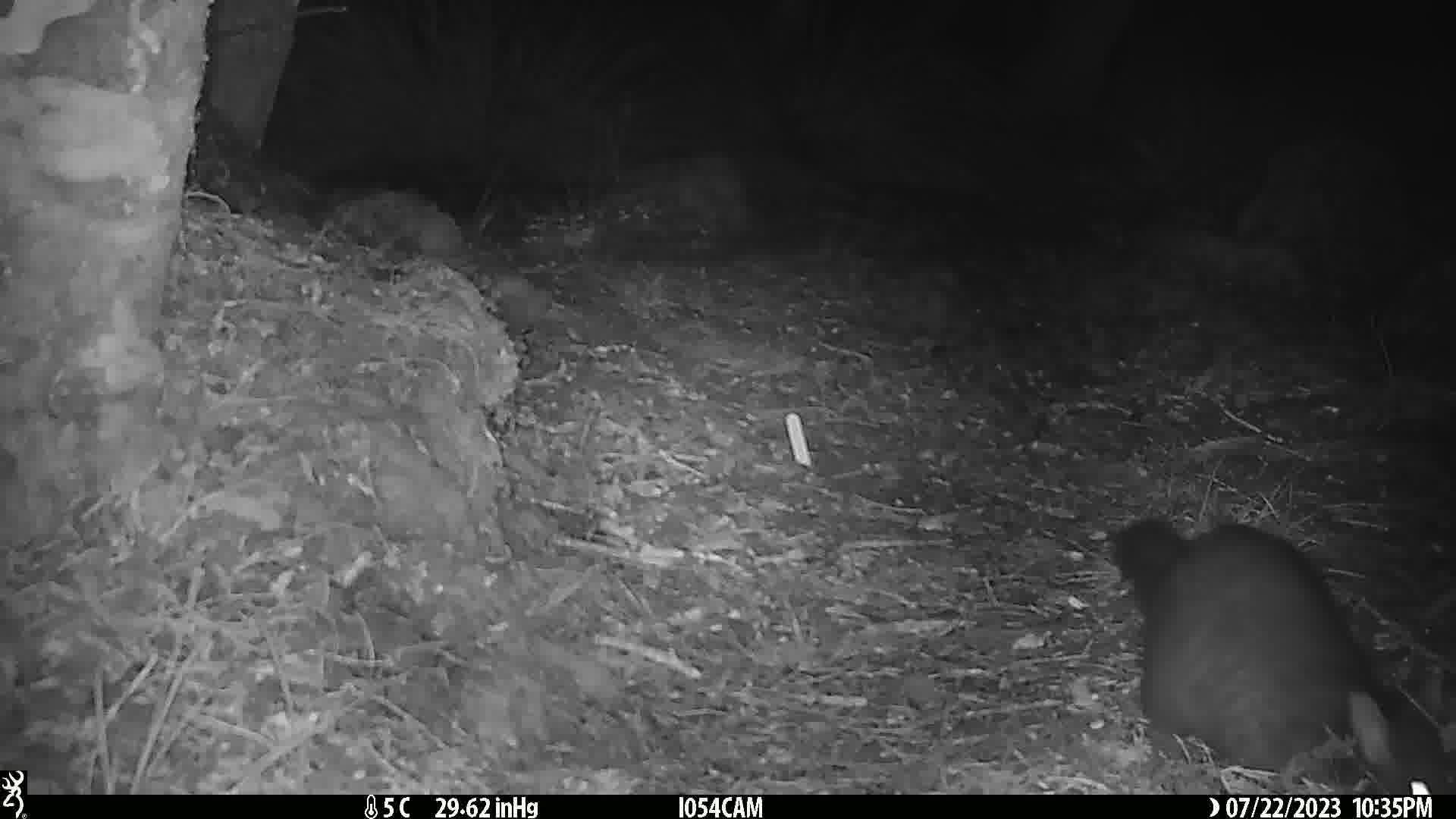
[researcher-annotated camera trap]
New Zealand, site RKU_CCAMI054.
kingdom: Animalia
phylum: Chordata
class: Mammalia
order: Diprotodontia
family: Phalangeridae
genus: Trichosurus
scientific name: Trichosurus vulpecula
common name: common brushtail possum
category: possum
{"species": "possum (common brushtail possum) (Trichosurus vulpecula)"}